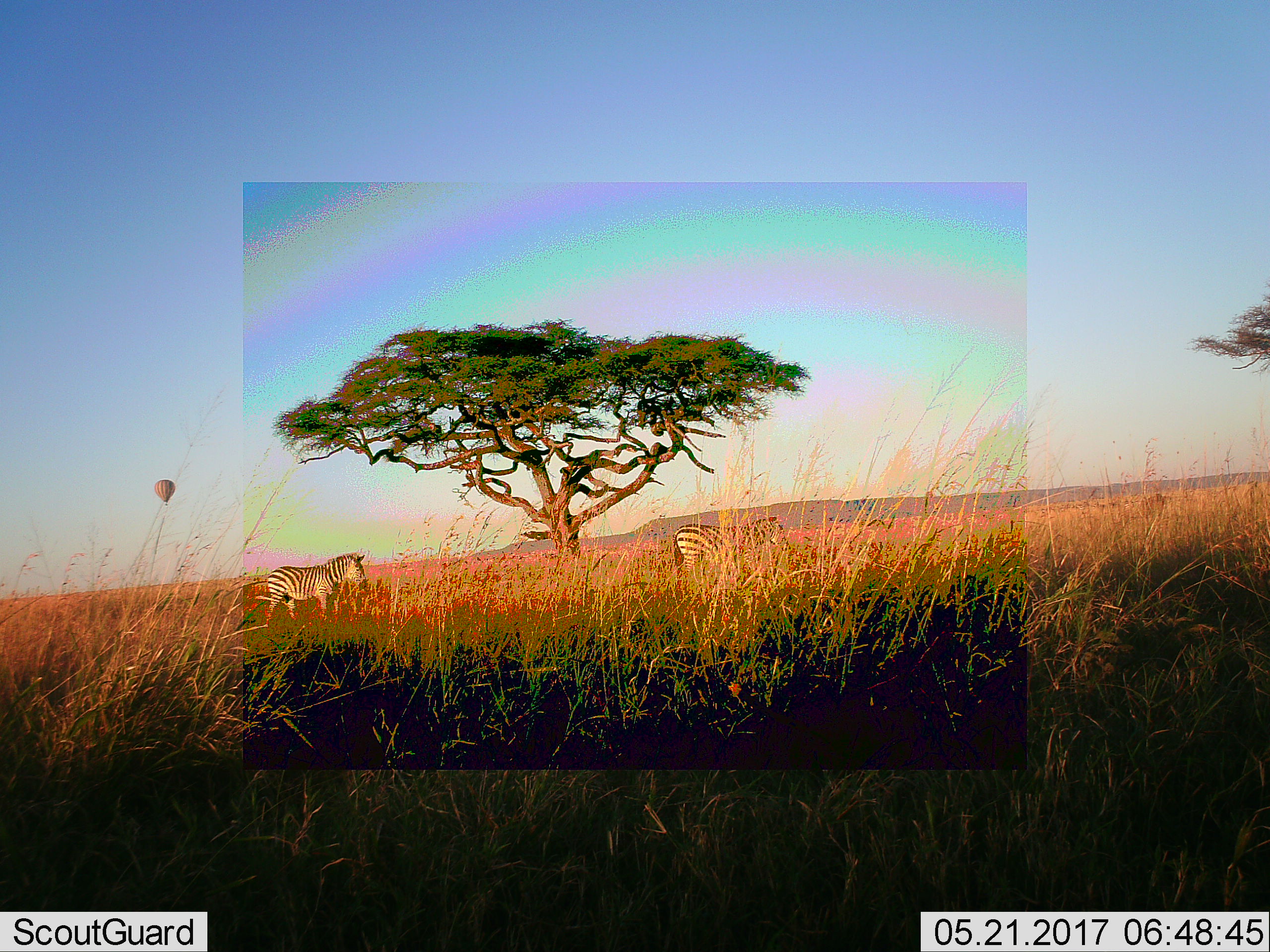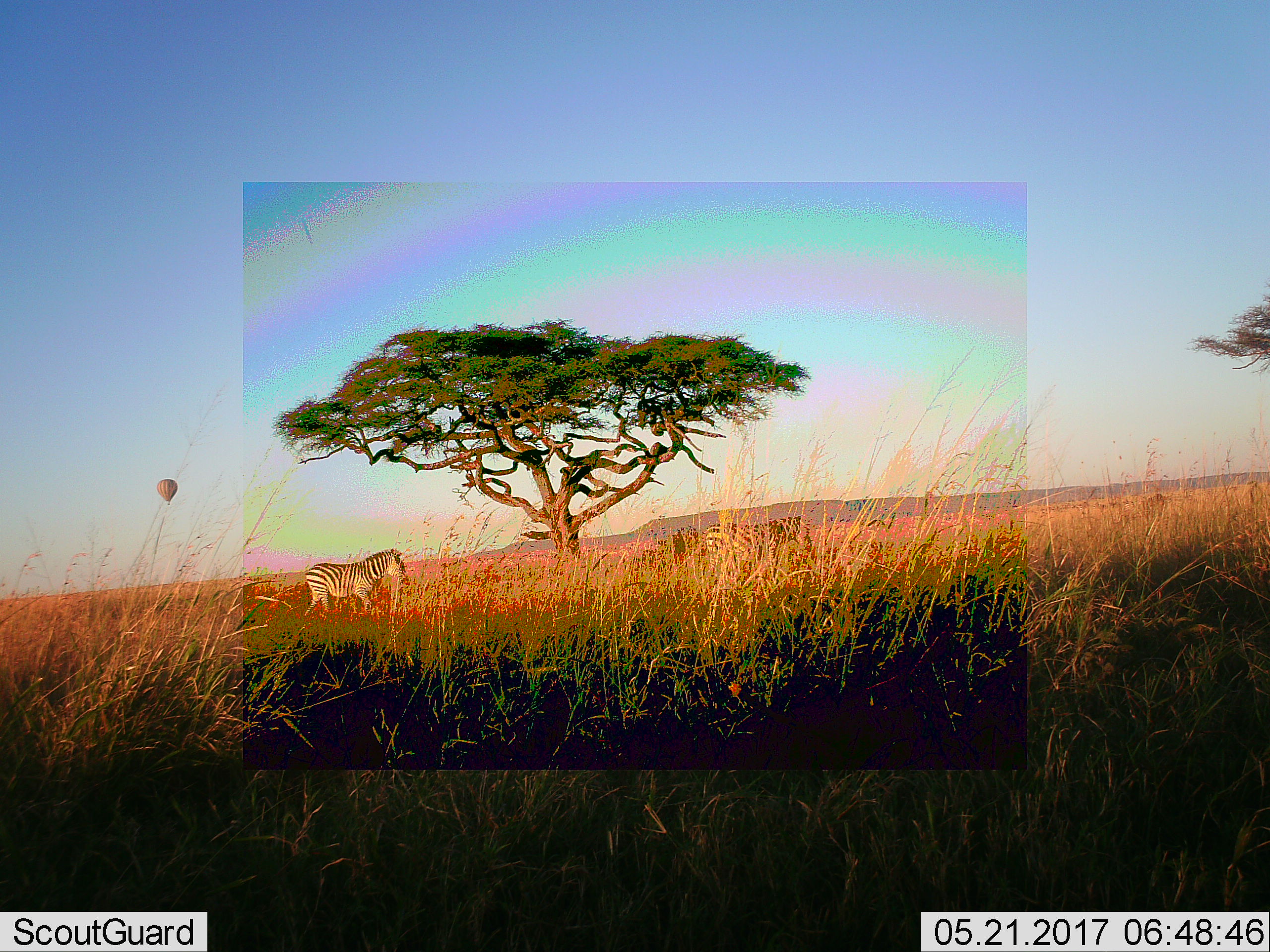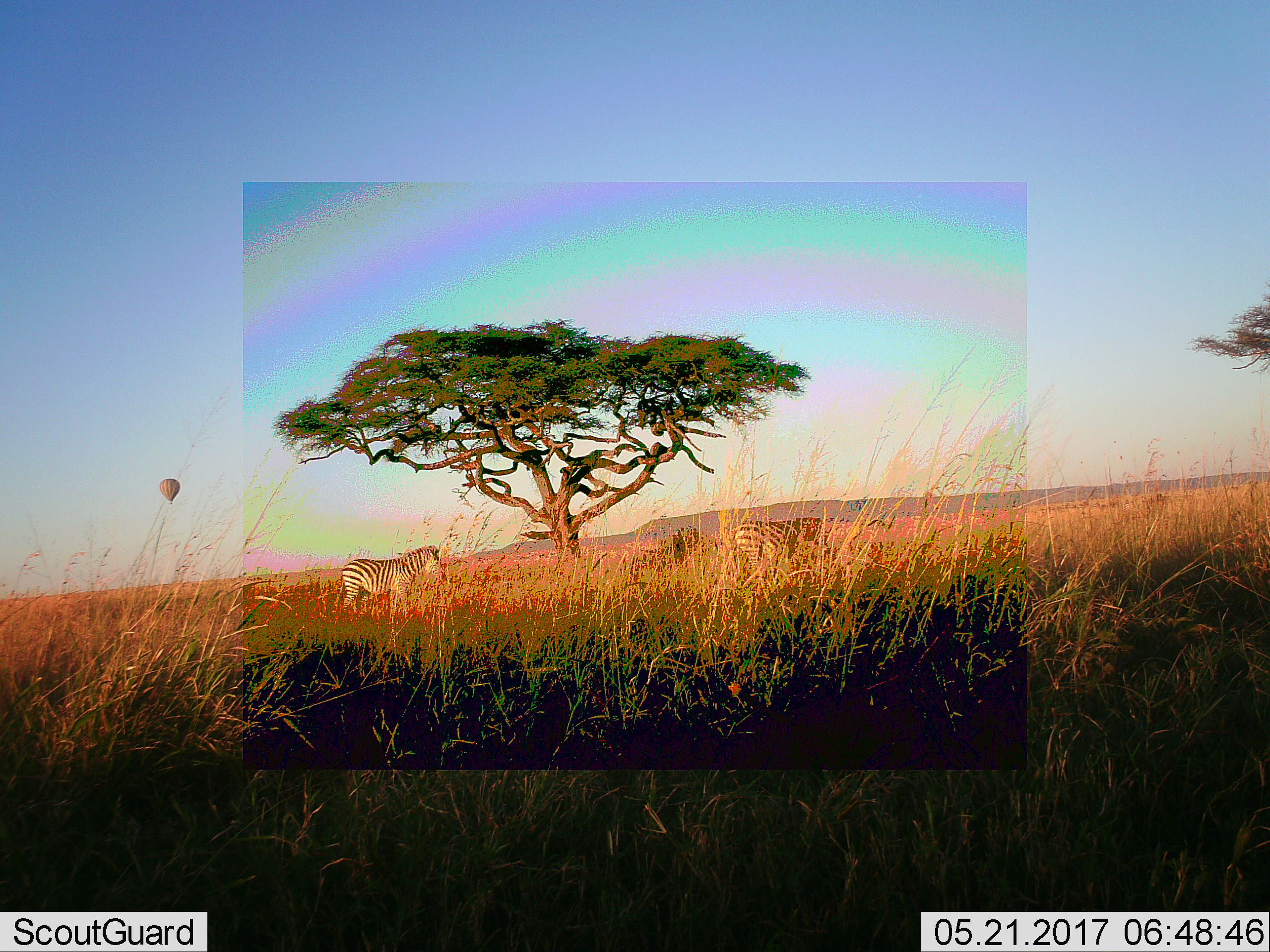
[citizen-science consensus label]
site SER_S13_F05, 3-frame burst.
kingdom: Animalia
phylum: Chordata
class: Mammalia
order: Perissodactyla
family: Equidae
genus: Equus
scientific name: Equus quagga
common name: plains zebra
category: zebraplains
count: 2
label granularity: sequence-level